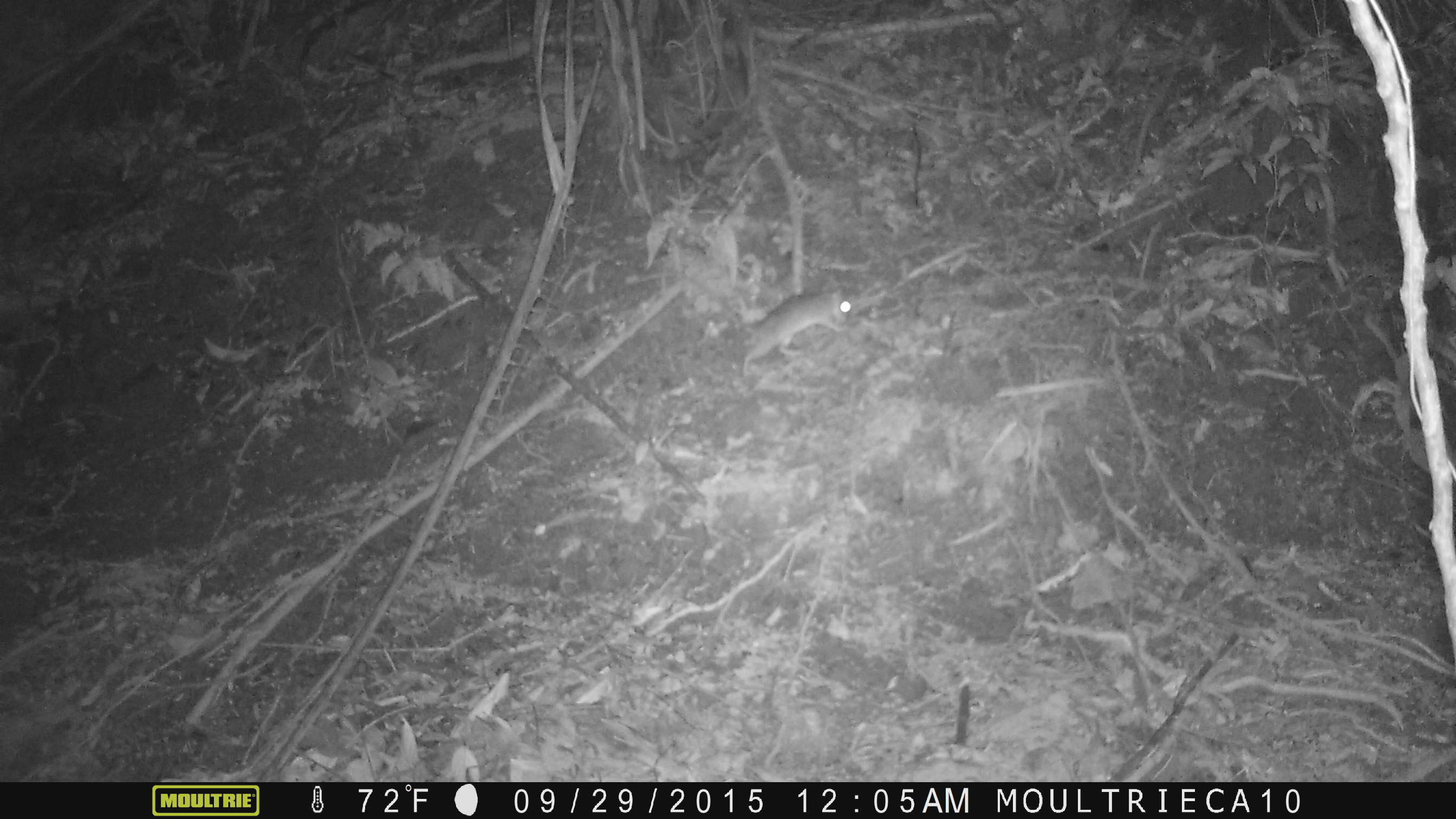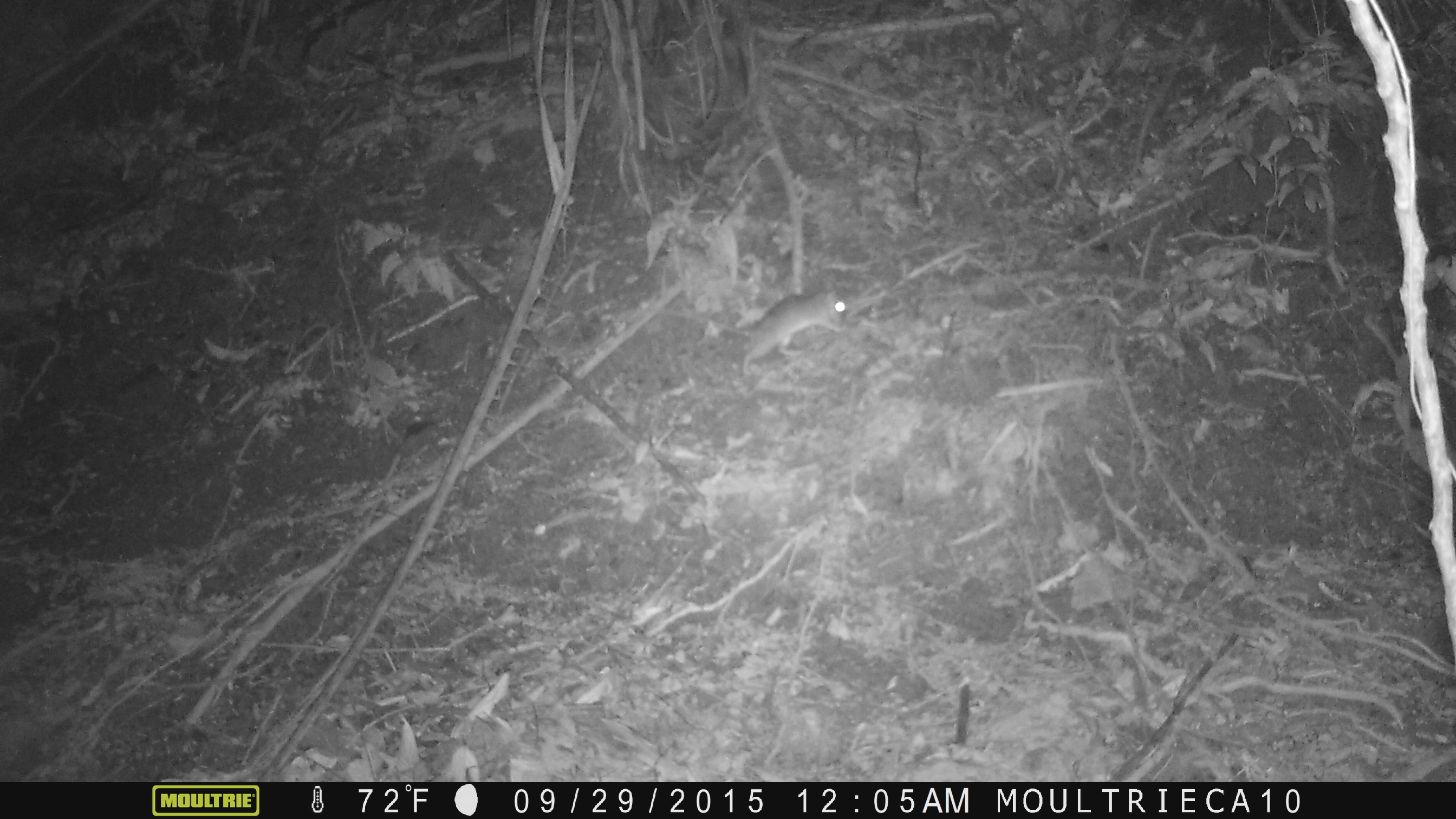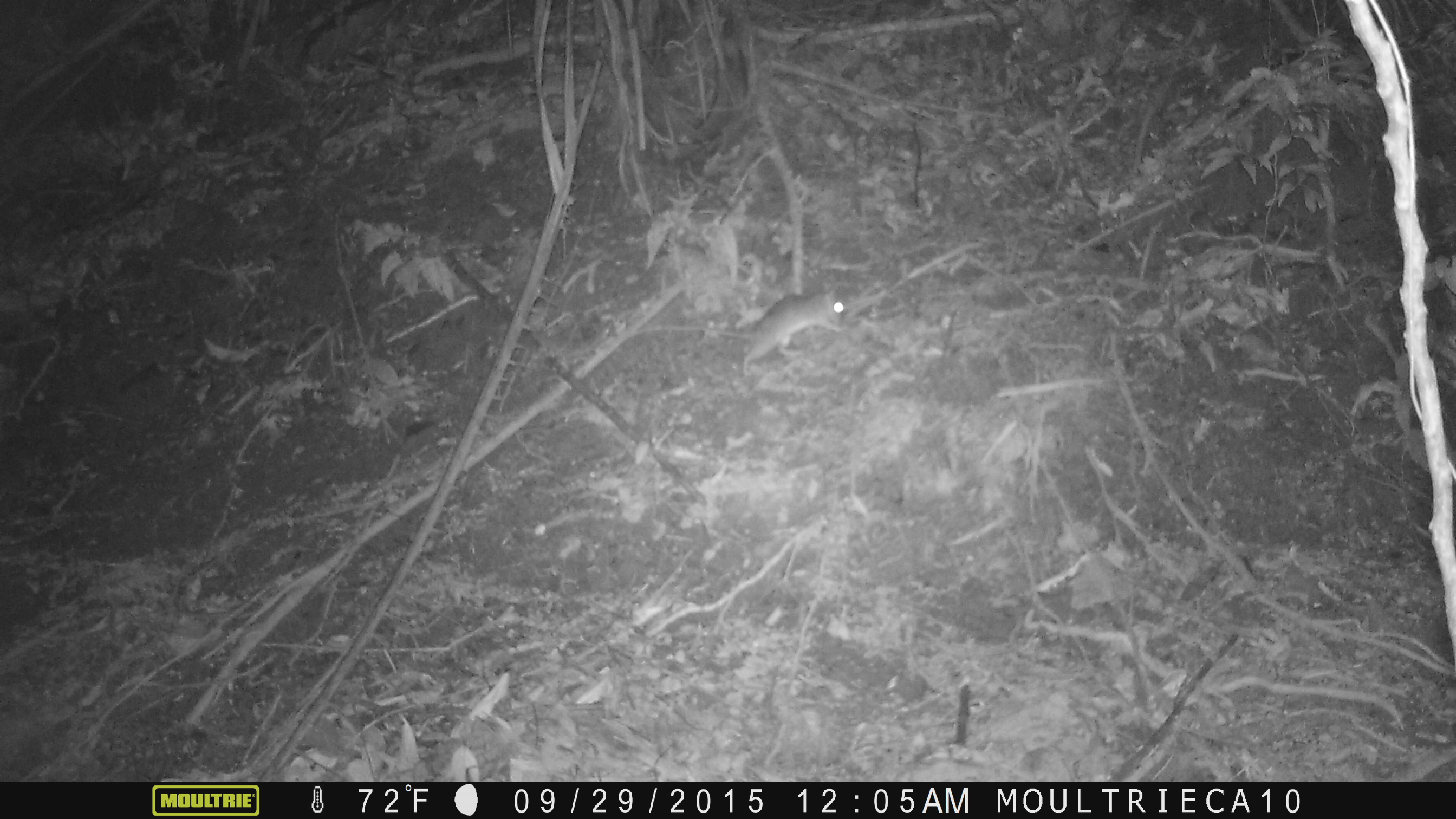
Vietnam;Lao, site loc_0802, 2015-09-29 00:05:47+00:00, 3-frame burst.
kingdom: Animalia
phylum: Chordata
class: Mammalia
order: Rodentia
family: Muridae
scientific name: Muridae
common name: old-world mice and rats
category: unidentified murid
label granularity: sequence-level